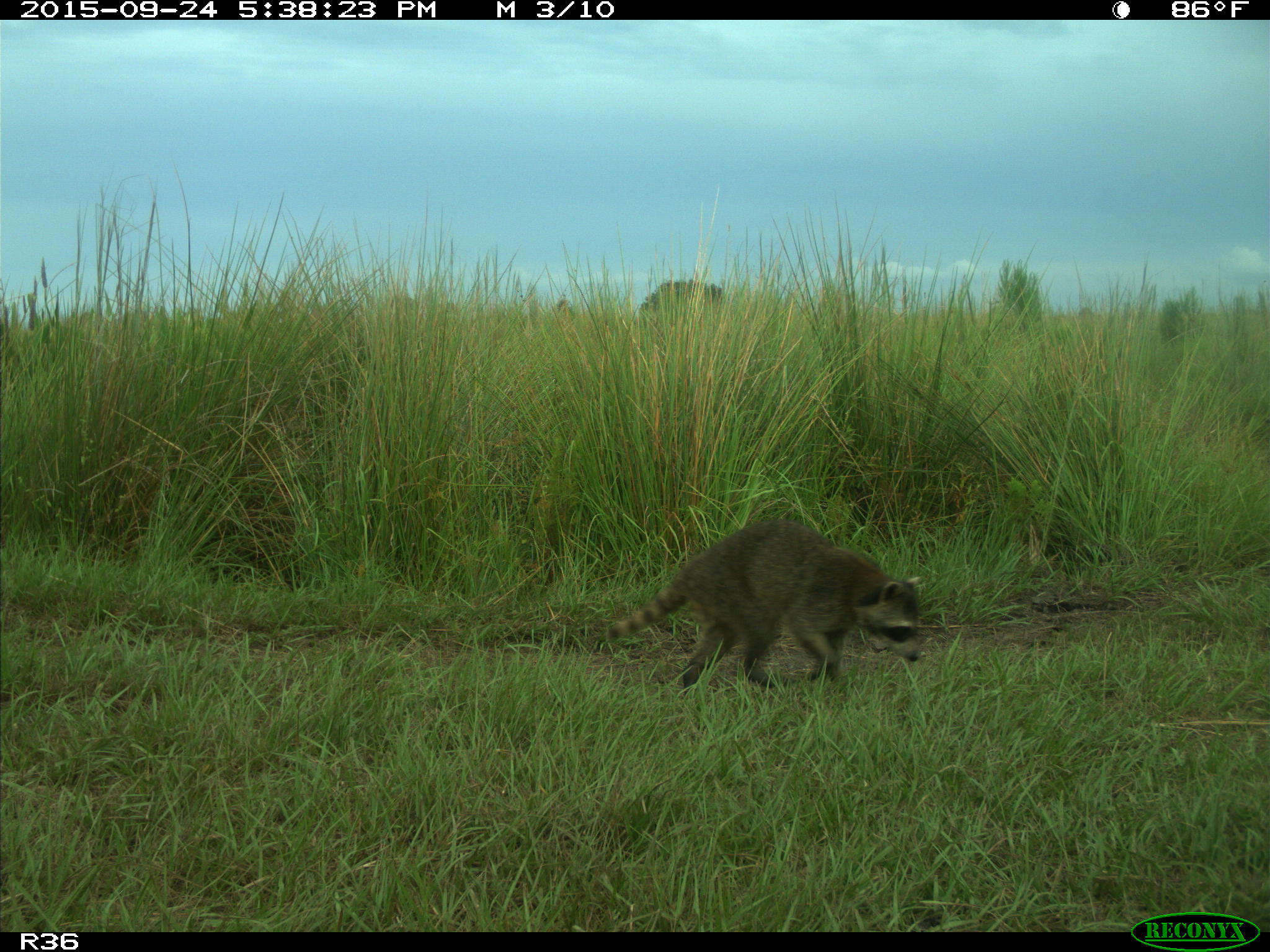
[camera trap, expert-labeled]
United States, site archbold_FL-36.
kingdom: Animalia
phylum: Chordata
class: Mammalia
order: Carnivora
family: Procyonidae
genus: Procyon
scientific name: Procyon lotor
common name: common raccoon